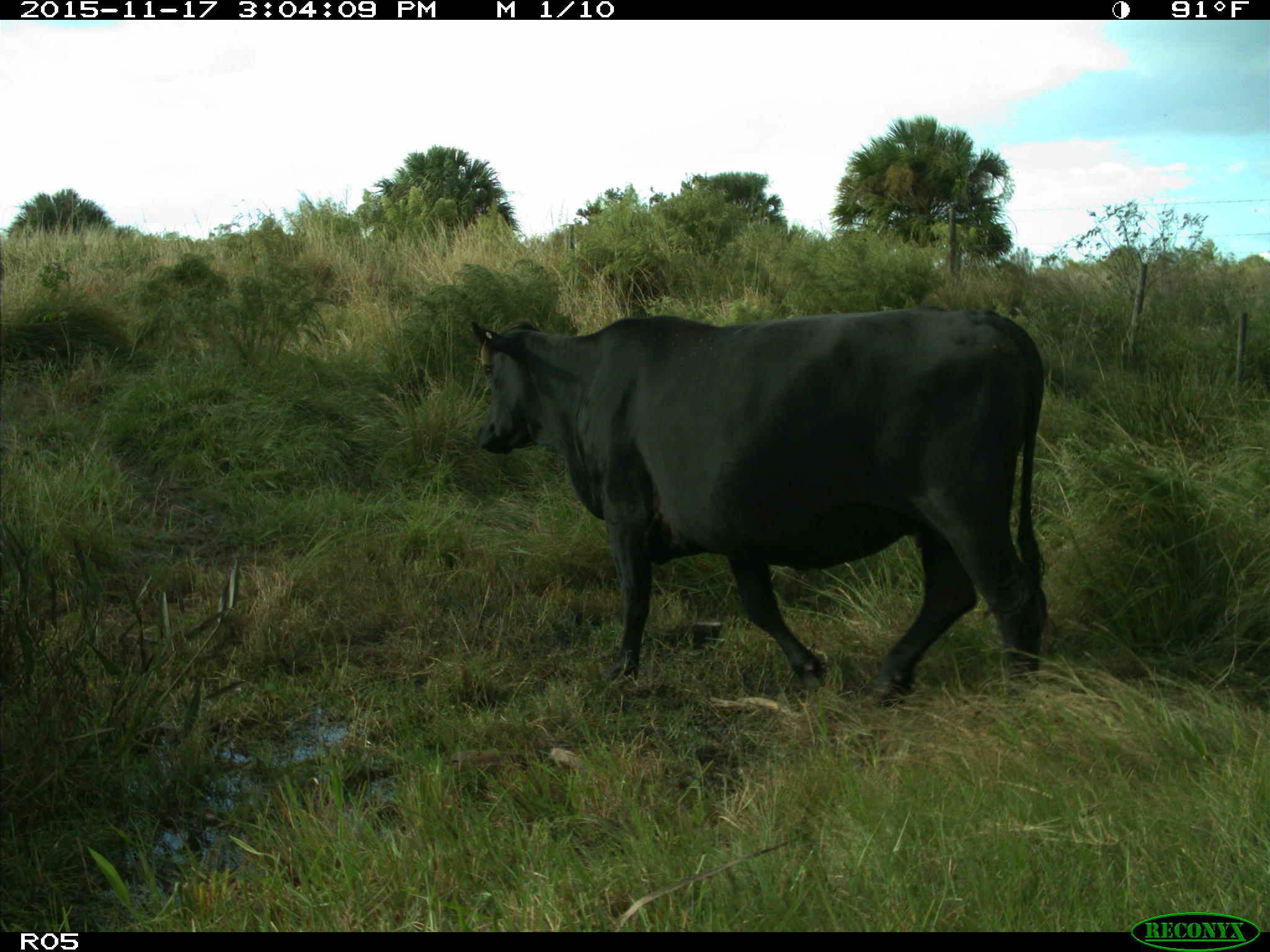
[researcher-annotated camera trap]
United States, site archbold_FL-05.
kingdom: Animalia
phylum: Chordata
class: Mammalia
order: Artiodactyla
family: Bovidae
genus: Bos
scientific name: Bos taurus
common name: domestic cow